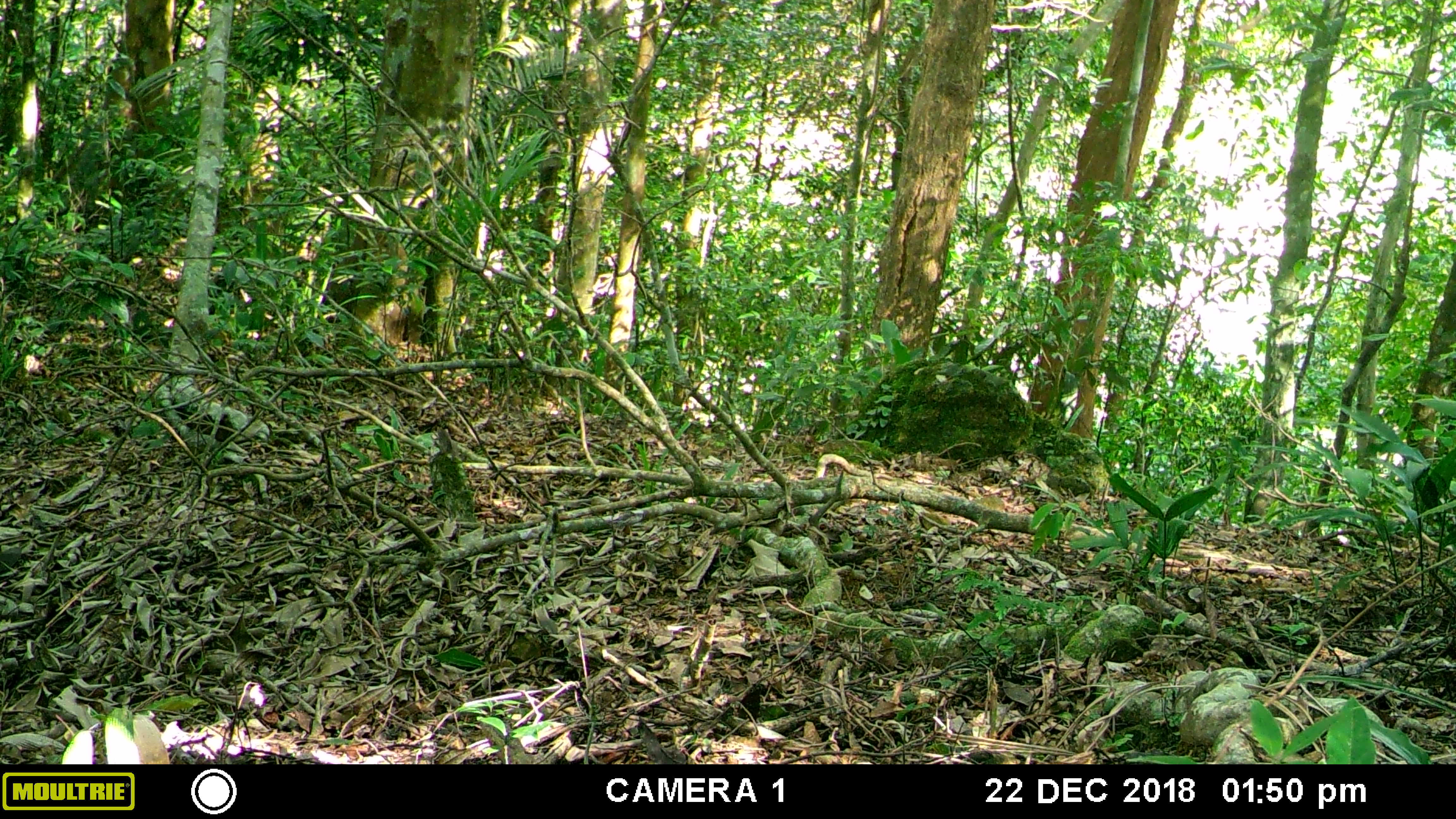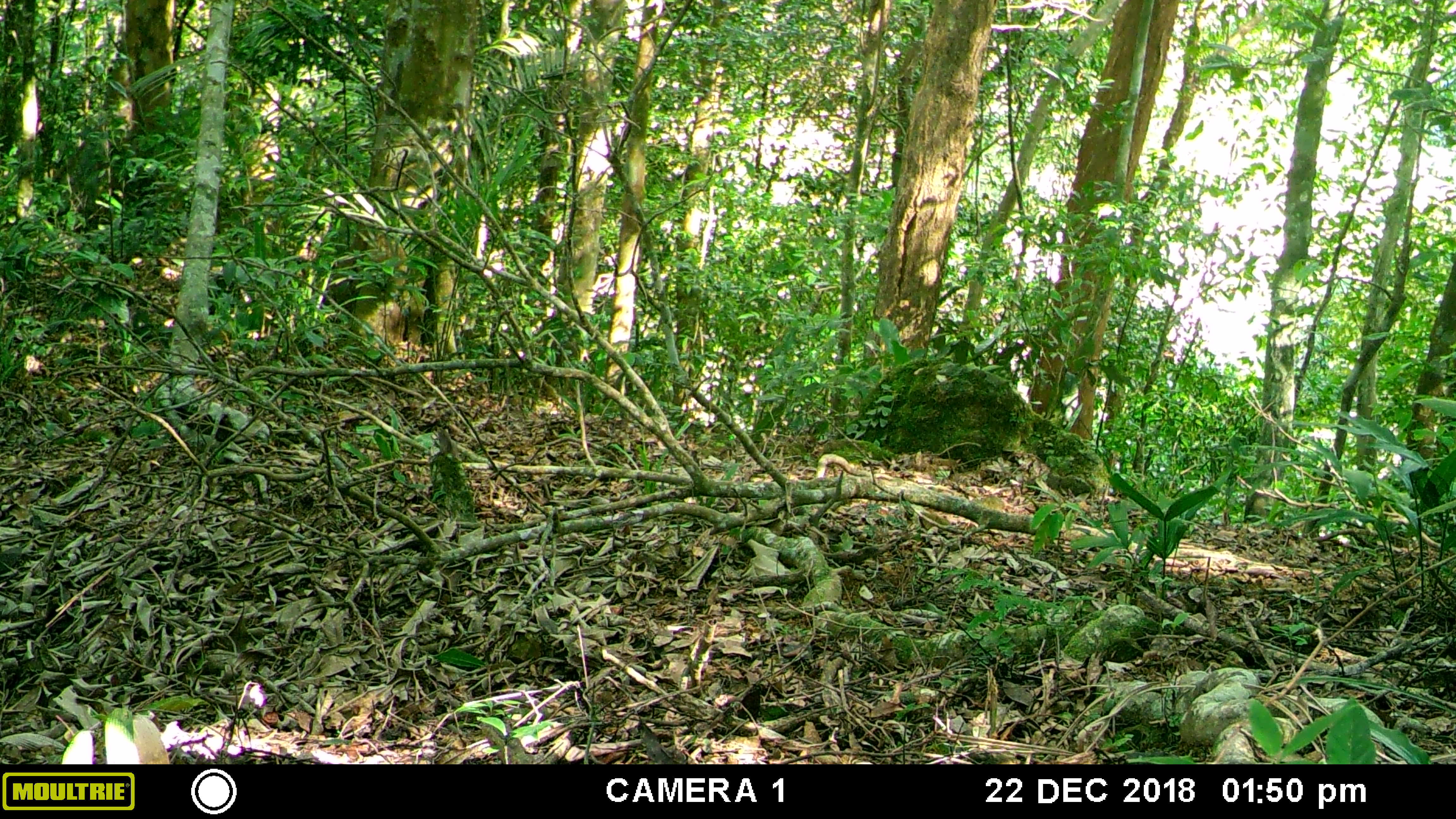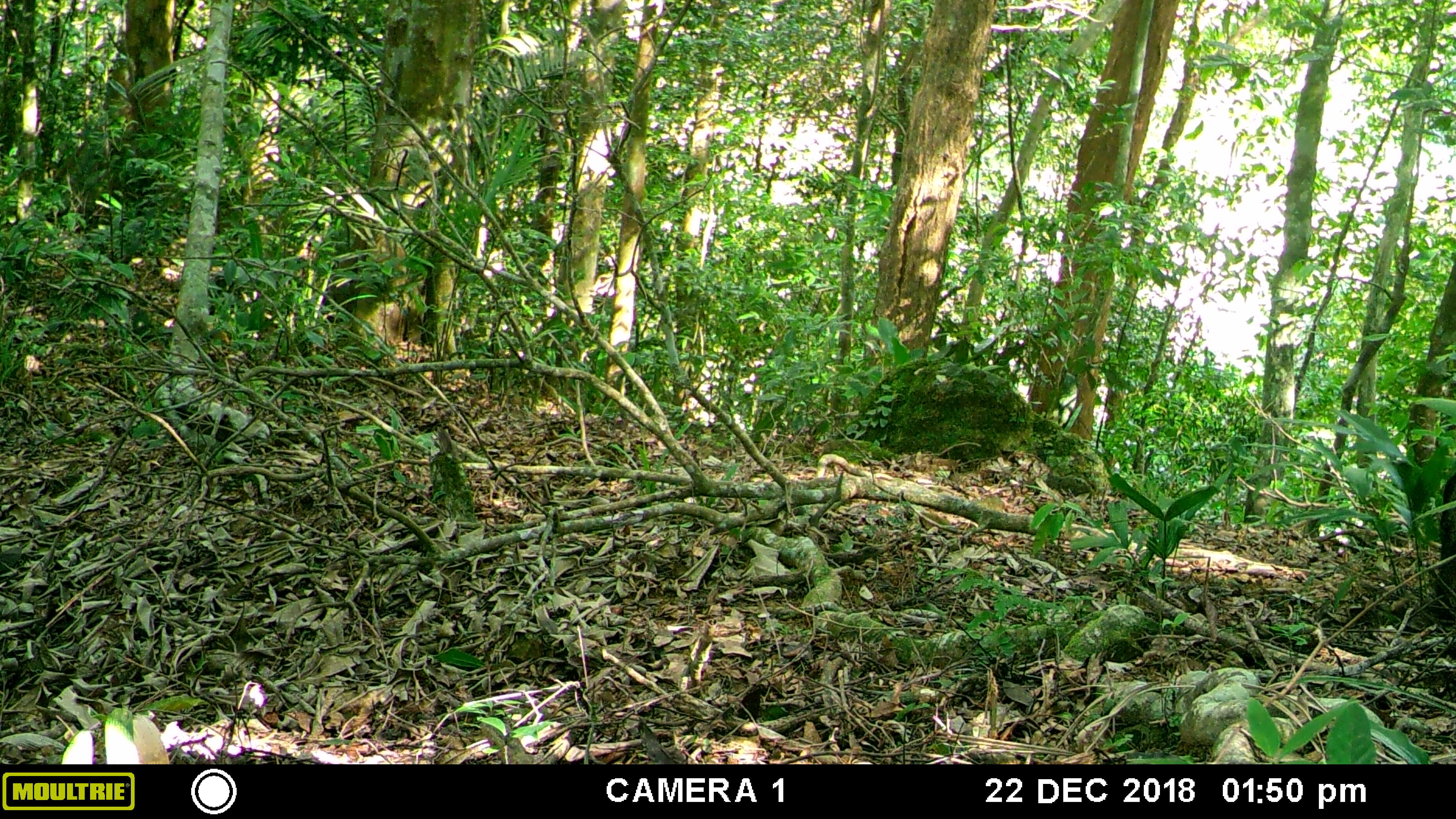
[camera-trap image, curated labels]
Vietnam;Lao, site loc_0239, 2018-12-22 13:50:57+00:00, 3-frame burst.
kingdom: Animalia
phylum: Chordata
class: Mammalia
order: Artiodactyla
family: Suidae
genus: Sus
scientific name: Sus scrofa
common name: eurasian wild pig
Eurasian wild pig (Sus scrofa). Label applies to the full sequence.